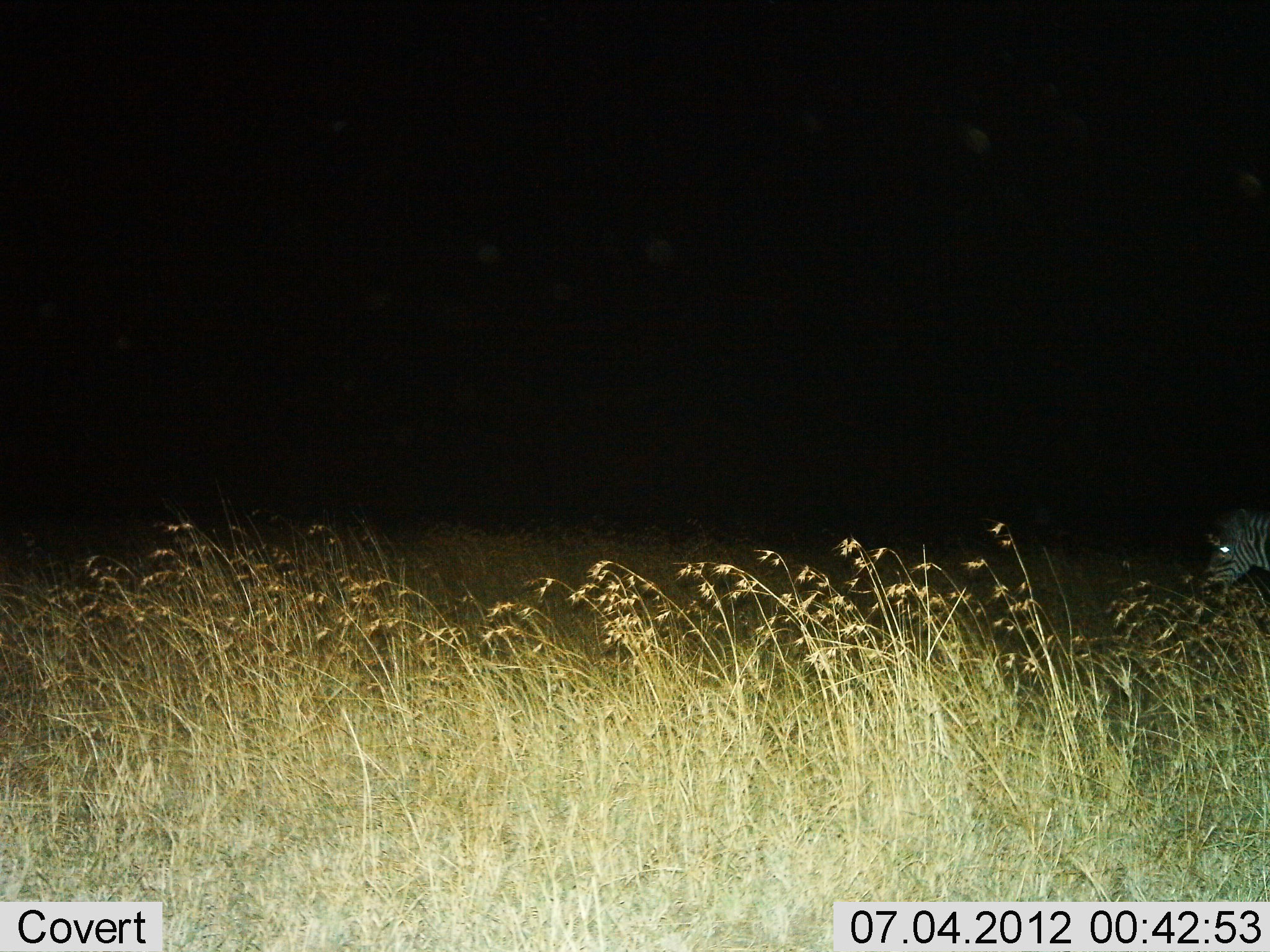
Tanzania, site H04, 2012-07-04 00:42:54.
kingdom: Animalia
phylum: Chordata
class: Mammalia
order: Perissodactyla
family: Equidae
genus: Equus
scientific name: Equus quagga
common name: plains zebra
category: zebra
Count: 1.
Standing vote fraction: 50%.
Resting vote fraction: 0%.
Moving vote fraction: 30%.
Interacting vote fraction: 0%.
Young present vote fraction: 0%.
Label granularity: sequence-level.